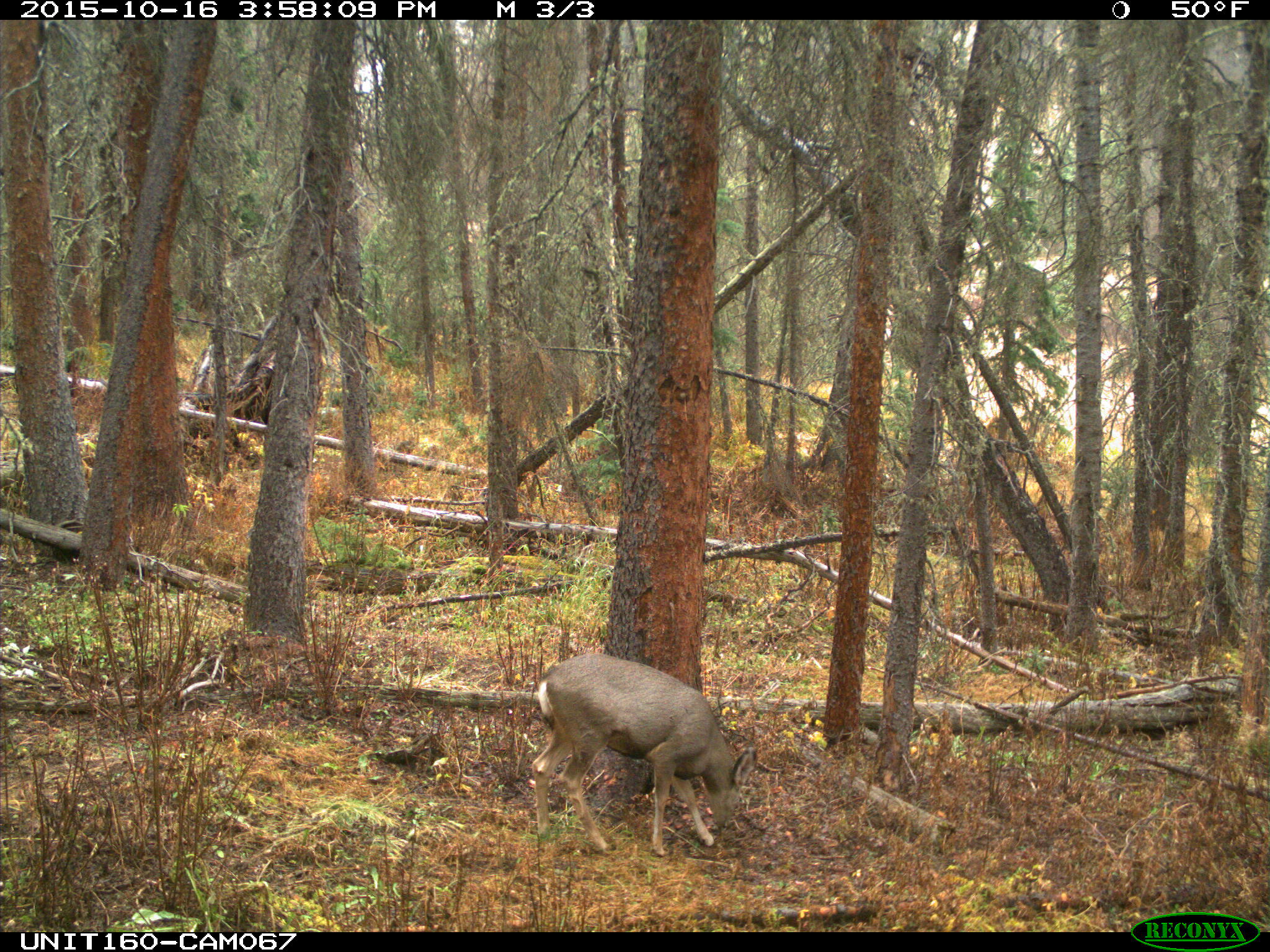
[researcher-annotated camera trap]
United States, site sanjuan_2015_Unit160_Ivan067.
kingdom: Animalia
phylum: Chordata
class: Mammalia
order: Artiodactyla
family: Cervidae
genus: Odocoileus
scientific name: Odocoileus hemionus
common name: mule deer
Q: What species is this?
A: Odocoileus hemionus (mule deer).